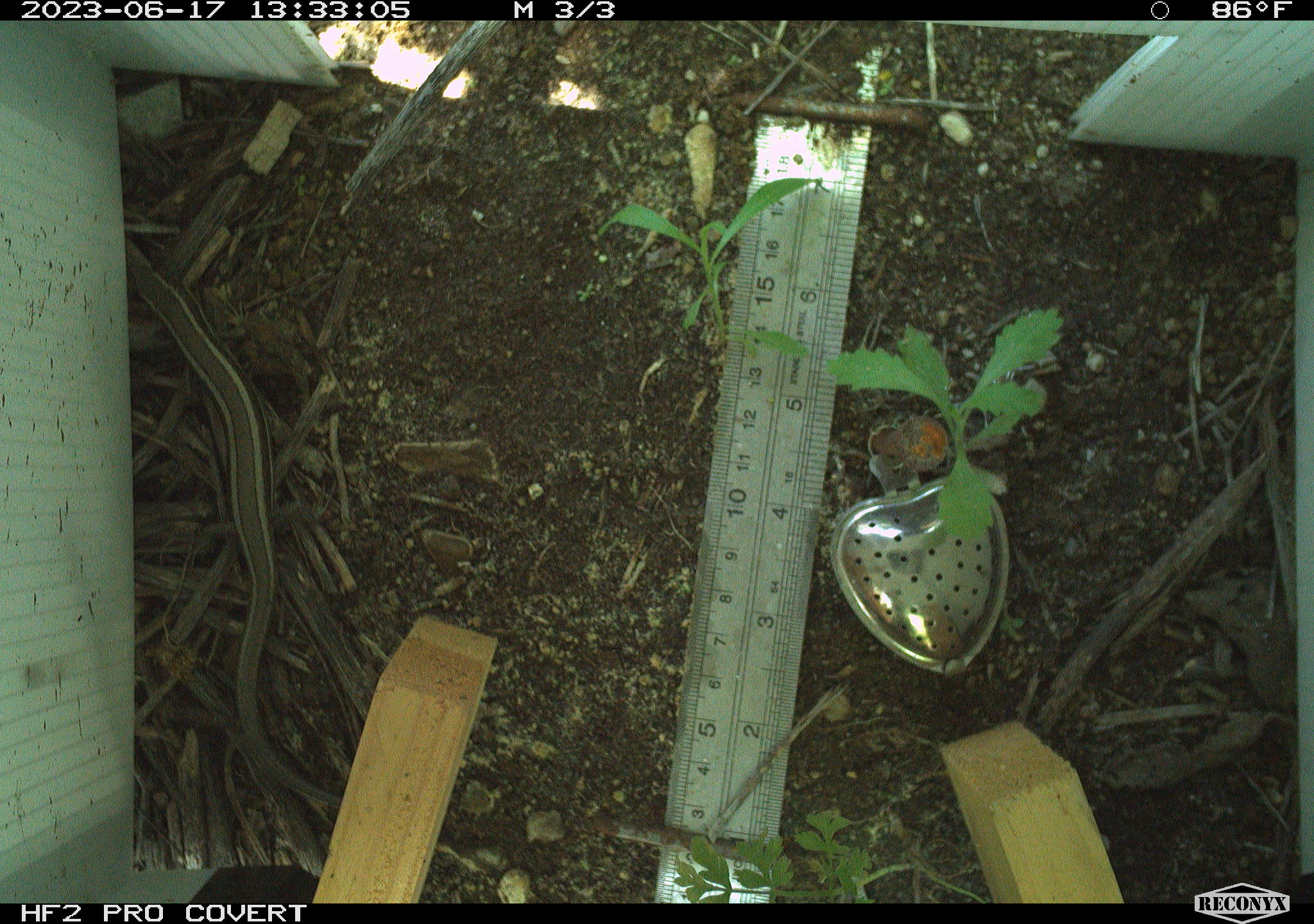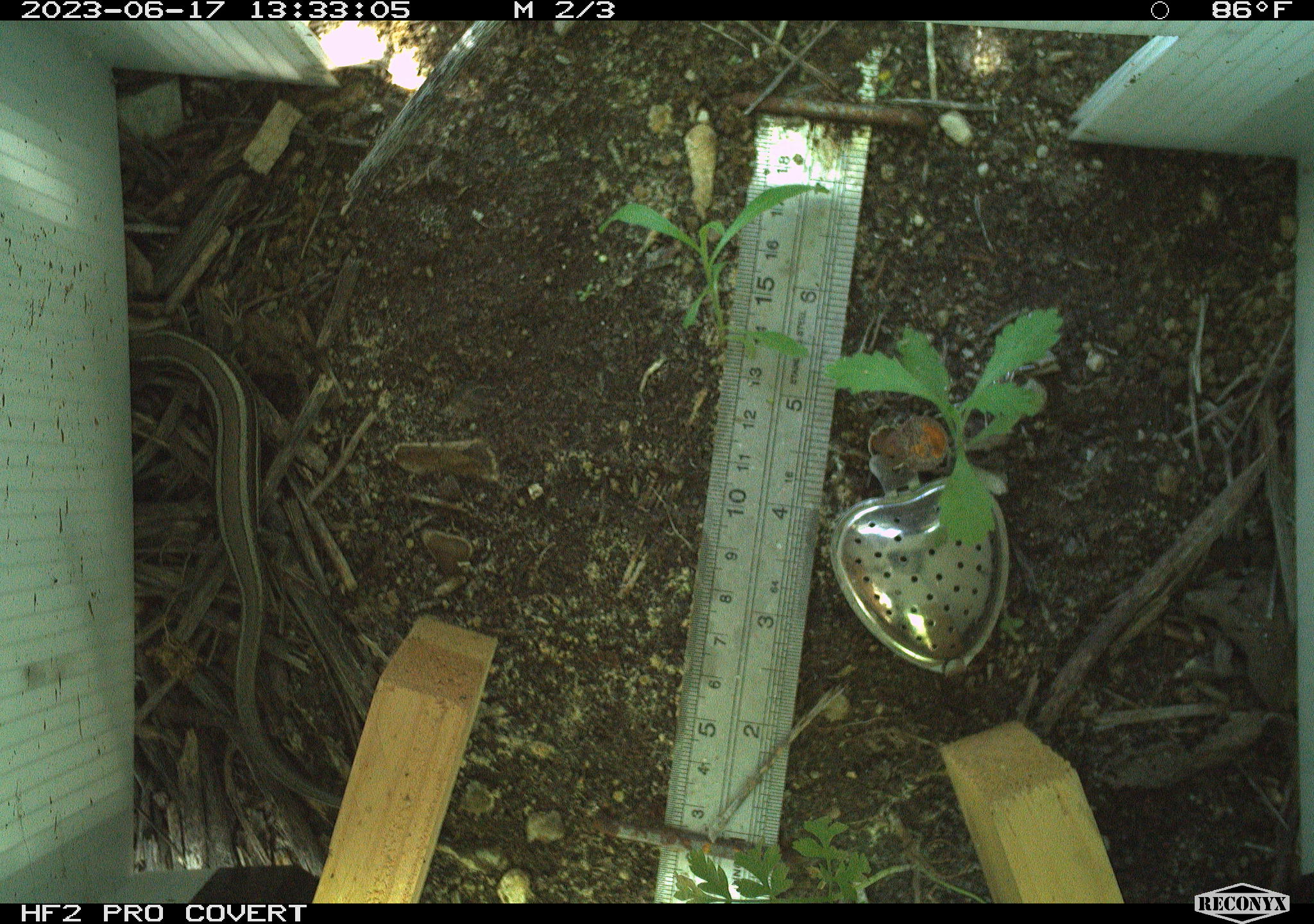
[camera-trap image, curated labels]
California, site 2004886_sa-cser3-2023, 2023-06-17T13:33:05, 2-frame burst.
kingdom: Animalia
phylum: Chordata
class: Reptilia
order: Squamata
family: Scincidae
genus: Plestiodon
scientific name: Plestiodon skiltonianus skiltonianus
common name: skilton's skink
Skilton's skink (Plestiodon skiltonianus skiltonianus).